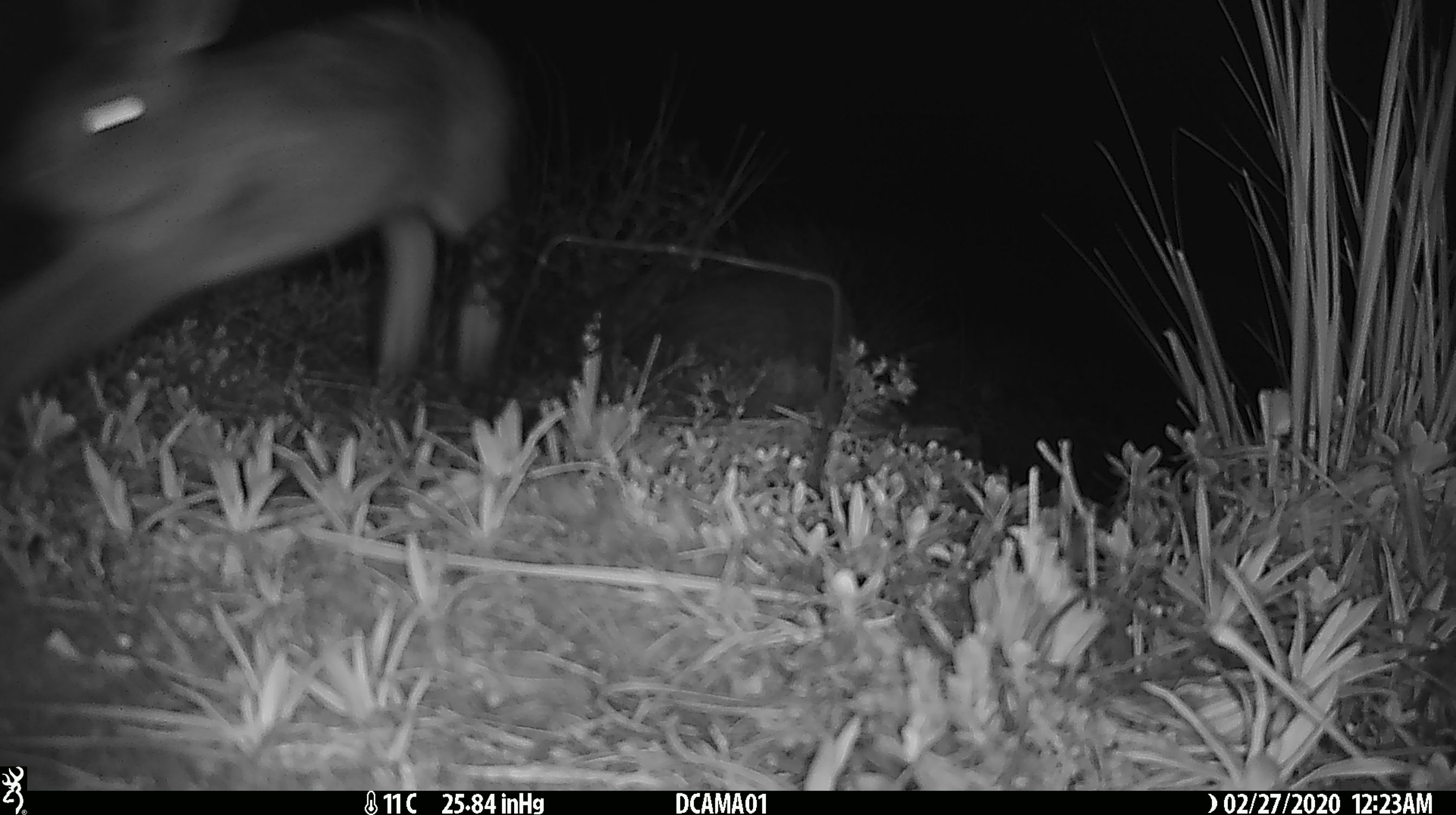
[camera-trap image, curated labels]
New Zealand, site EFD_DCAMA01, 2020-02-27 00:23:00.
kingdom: Animalia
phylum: Chordata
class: Mammalia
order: Lagomorpha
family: Leporidae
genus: Lepus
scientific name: Lepus europaeus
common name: brown hare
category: hare